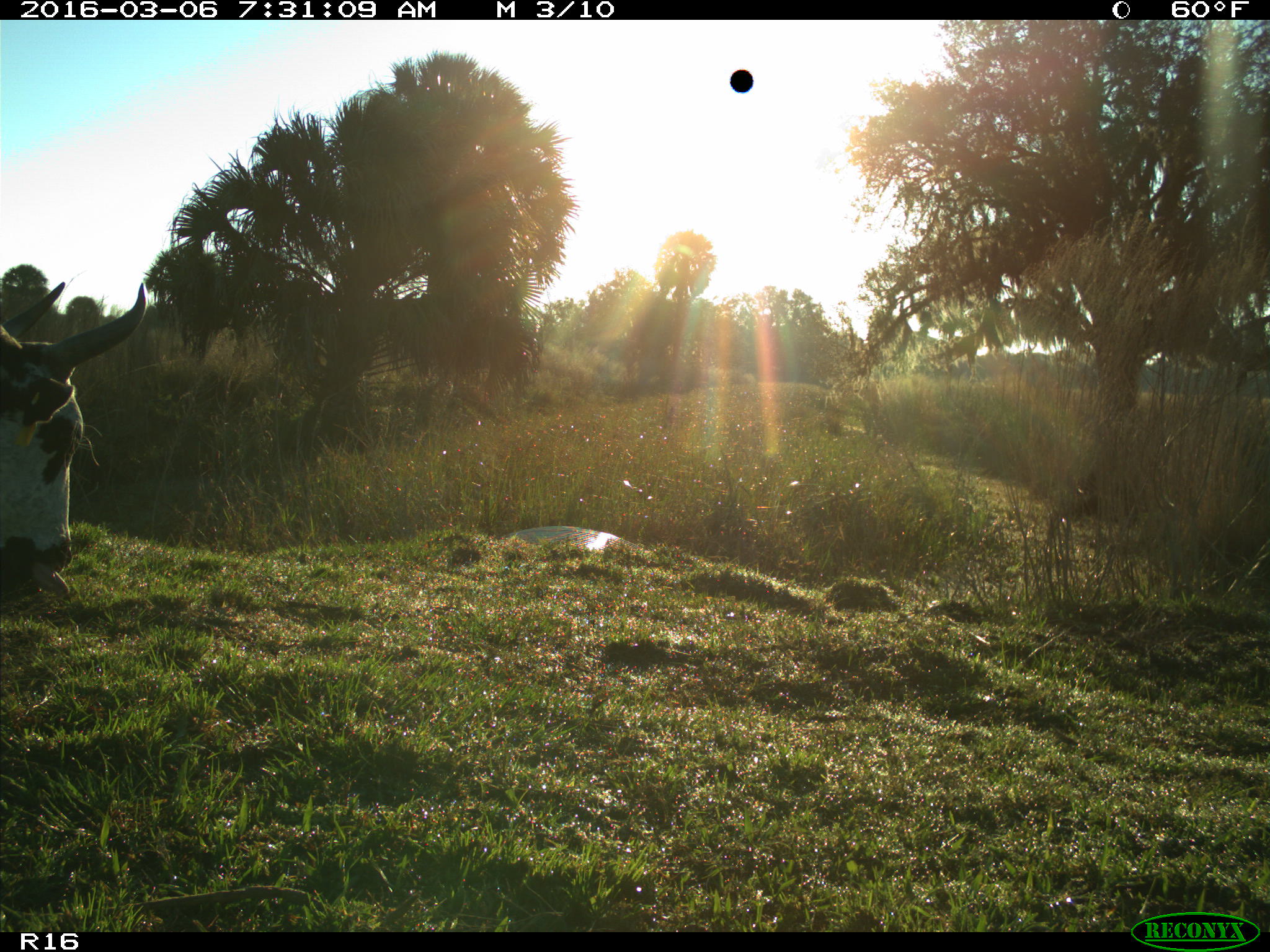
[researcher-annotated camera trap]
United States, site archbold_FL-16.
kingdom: Animalia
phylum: Chordata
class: Mammalia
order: Artiodactyla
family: Bovidae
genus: Bos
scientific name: Bos taurus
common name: domestic cow